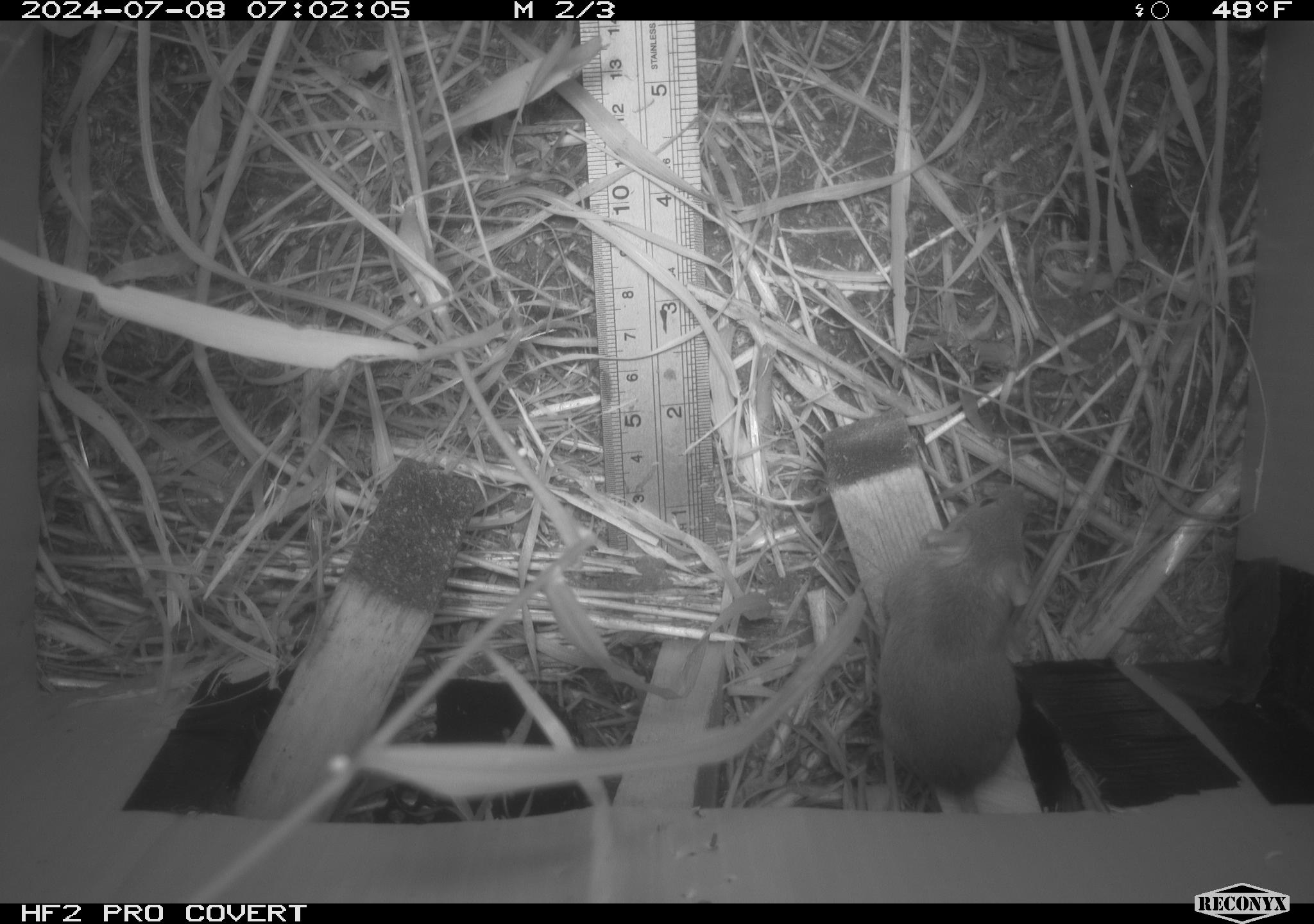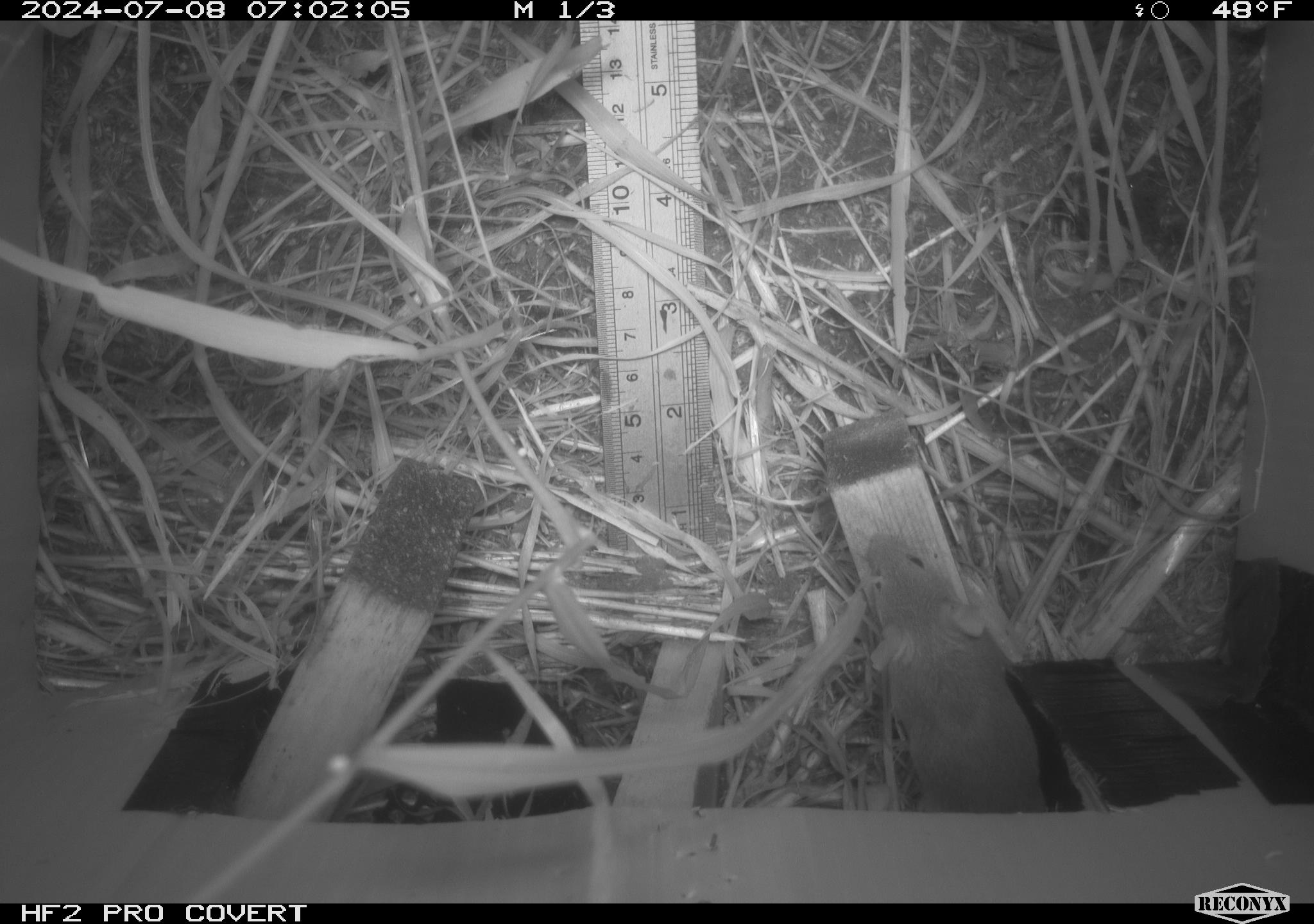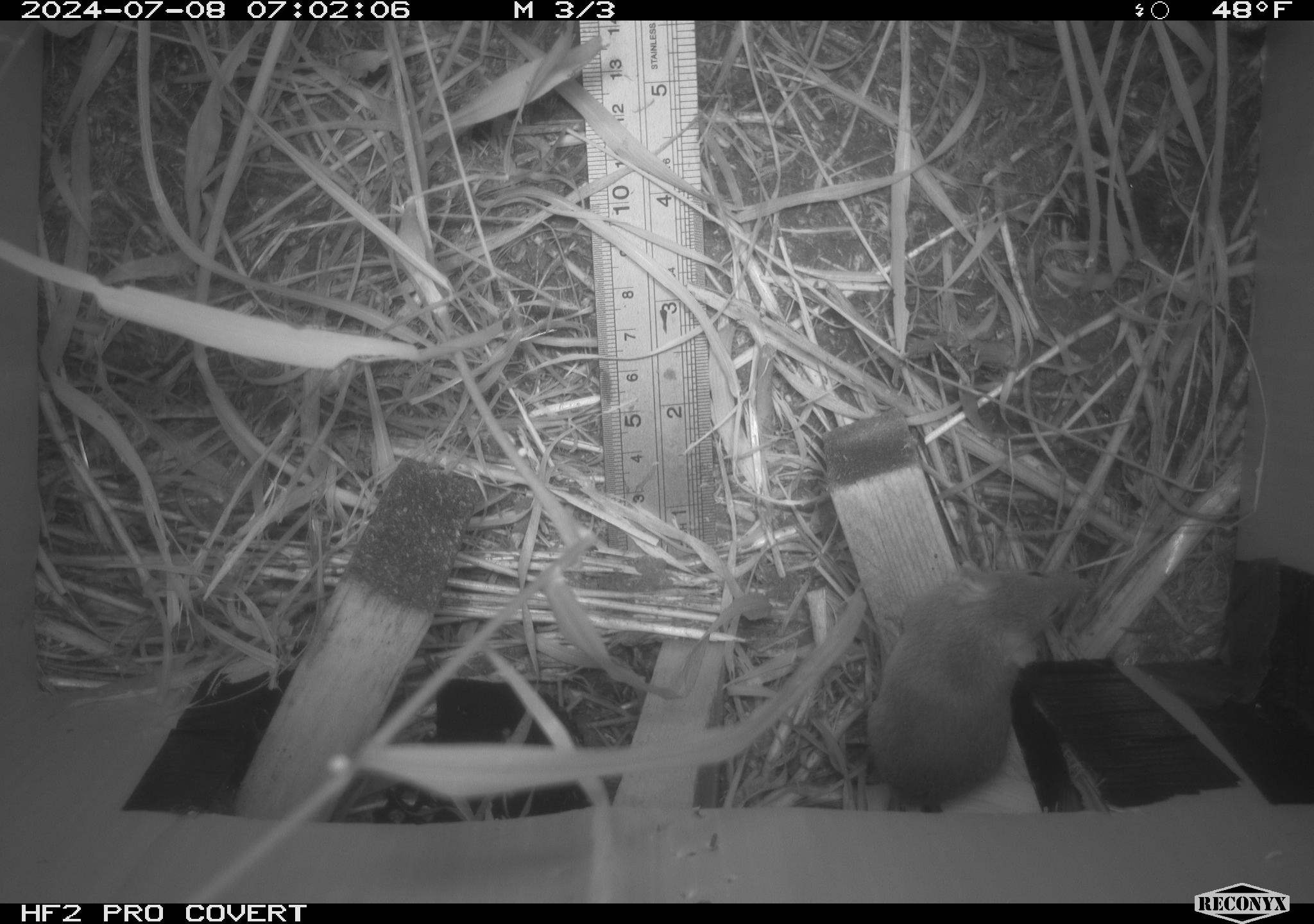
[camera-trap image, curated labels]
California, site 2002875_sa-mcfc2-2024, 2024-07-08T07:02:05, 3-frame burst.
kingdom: Animalia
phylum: Chordata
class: Mammalia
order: Rodentia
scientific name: Rodentia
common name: rodent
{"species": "rodent (Rodentia)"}